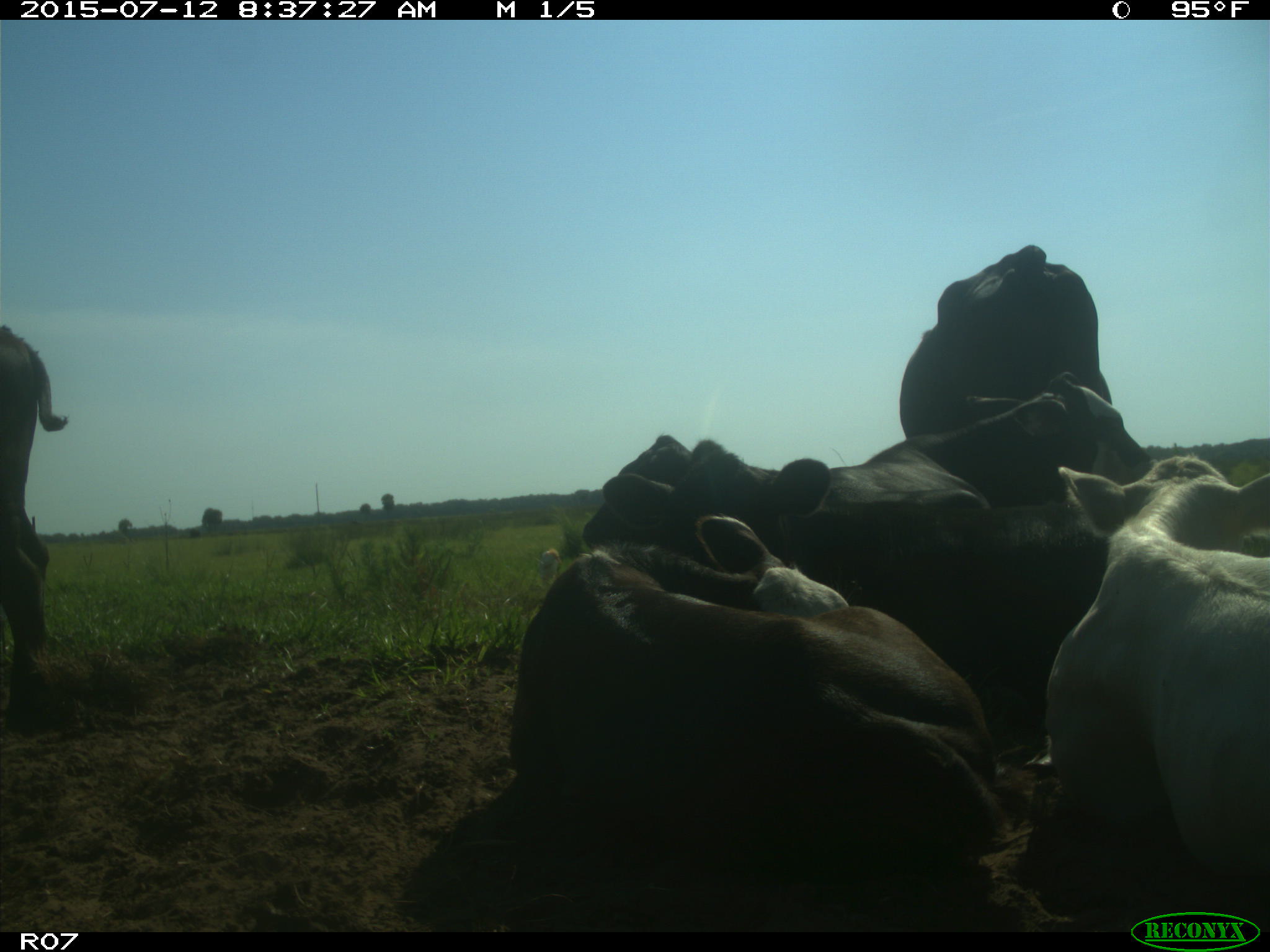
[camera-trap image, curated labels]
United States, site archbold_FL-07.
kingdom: Animalia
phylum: Chordata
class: Mammalia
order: Artiodactyla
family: Bovidae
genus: Bos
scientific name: Bos taurus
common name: domestic cow